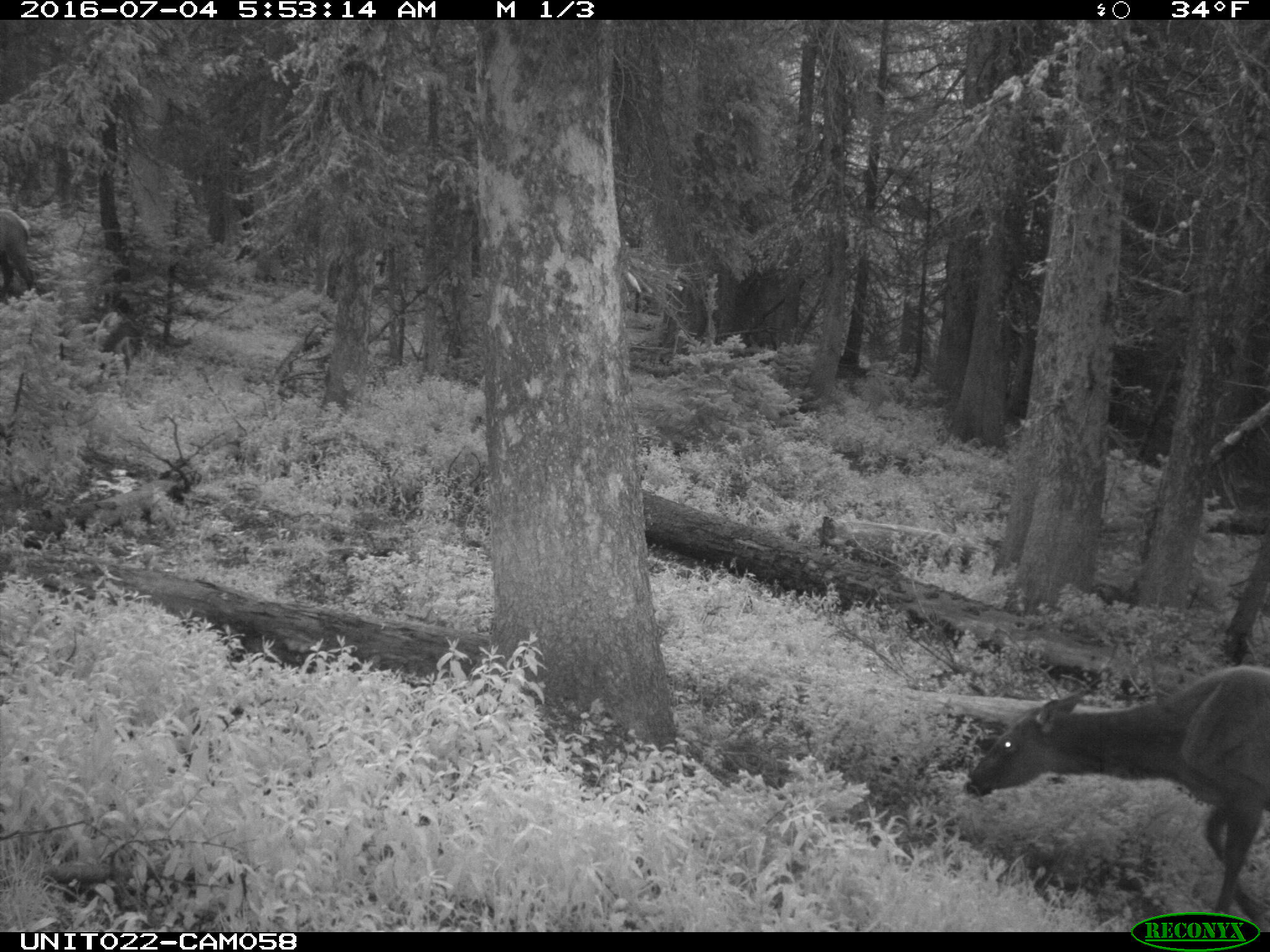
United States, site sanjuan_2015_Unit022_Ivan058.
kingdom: Animalia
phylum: Chordata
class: Mammalia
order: Artiodactyla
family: Cervidae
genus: Cervus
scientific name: Cervus elaphus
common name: red deer